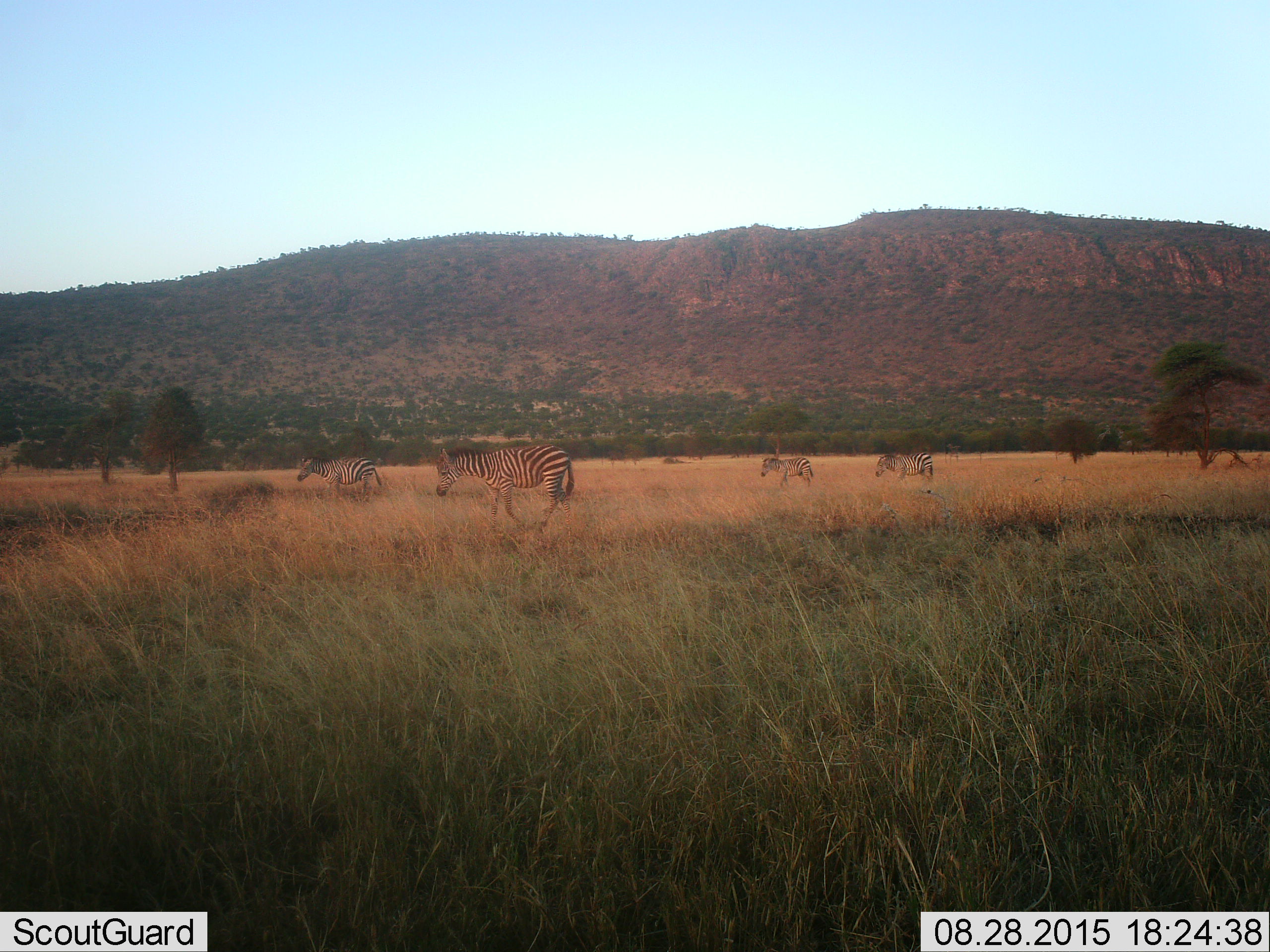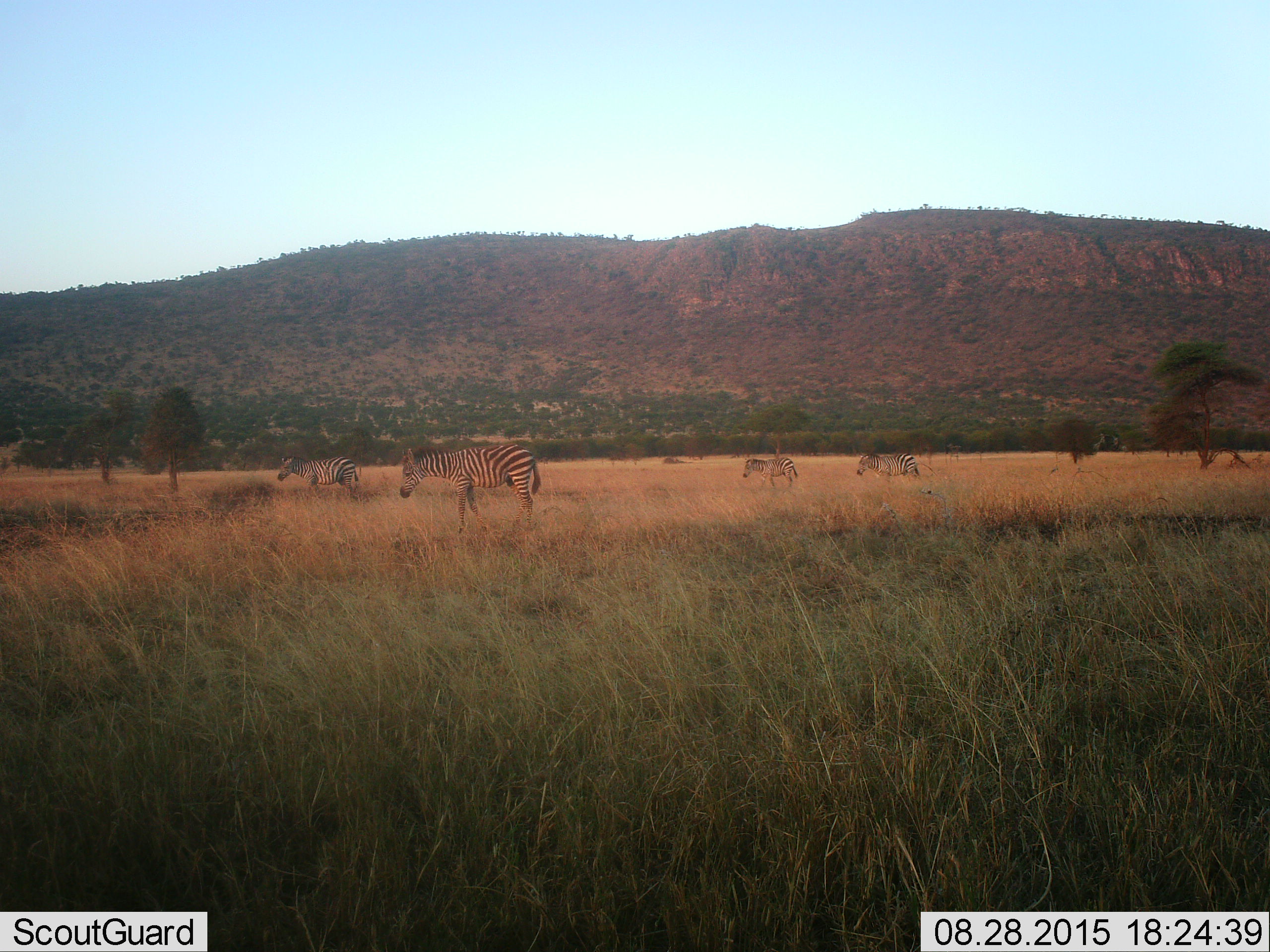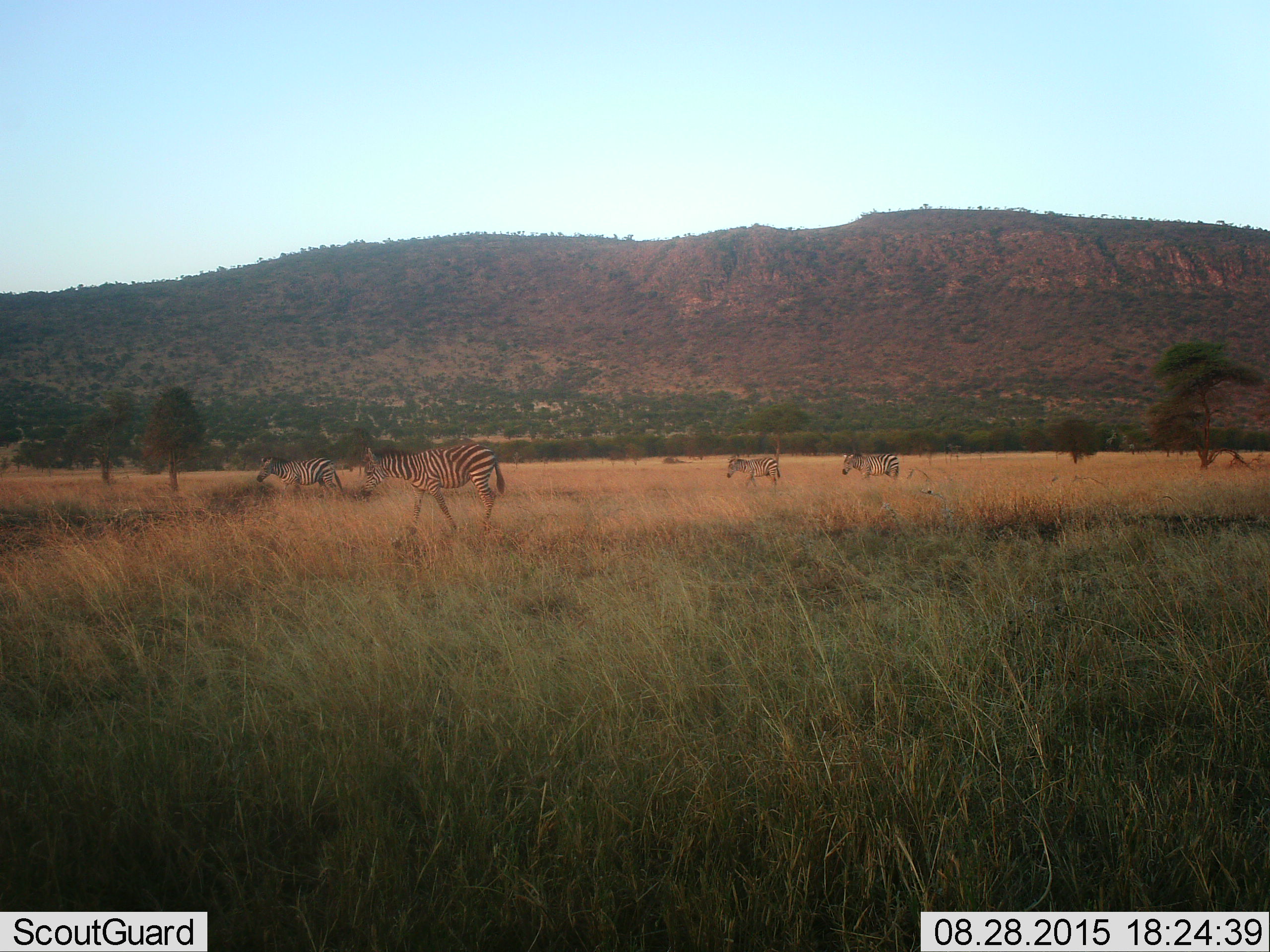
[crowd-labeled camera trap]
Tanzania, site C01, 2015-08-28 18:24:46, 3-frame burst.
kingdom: Animalia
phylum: Chordata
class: Mammalia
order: Perissodactyla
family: Equidae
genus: Equus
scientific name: Equus quagga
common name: plains zebra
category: zebra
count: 4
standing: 15%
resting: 5%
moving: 80%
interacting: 0%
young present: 15%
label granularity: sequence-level